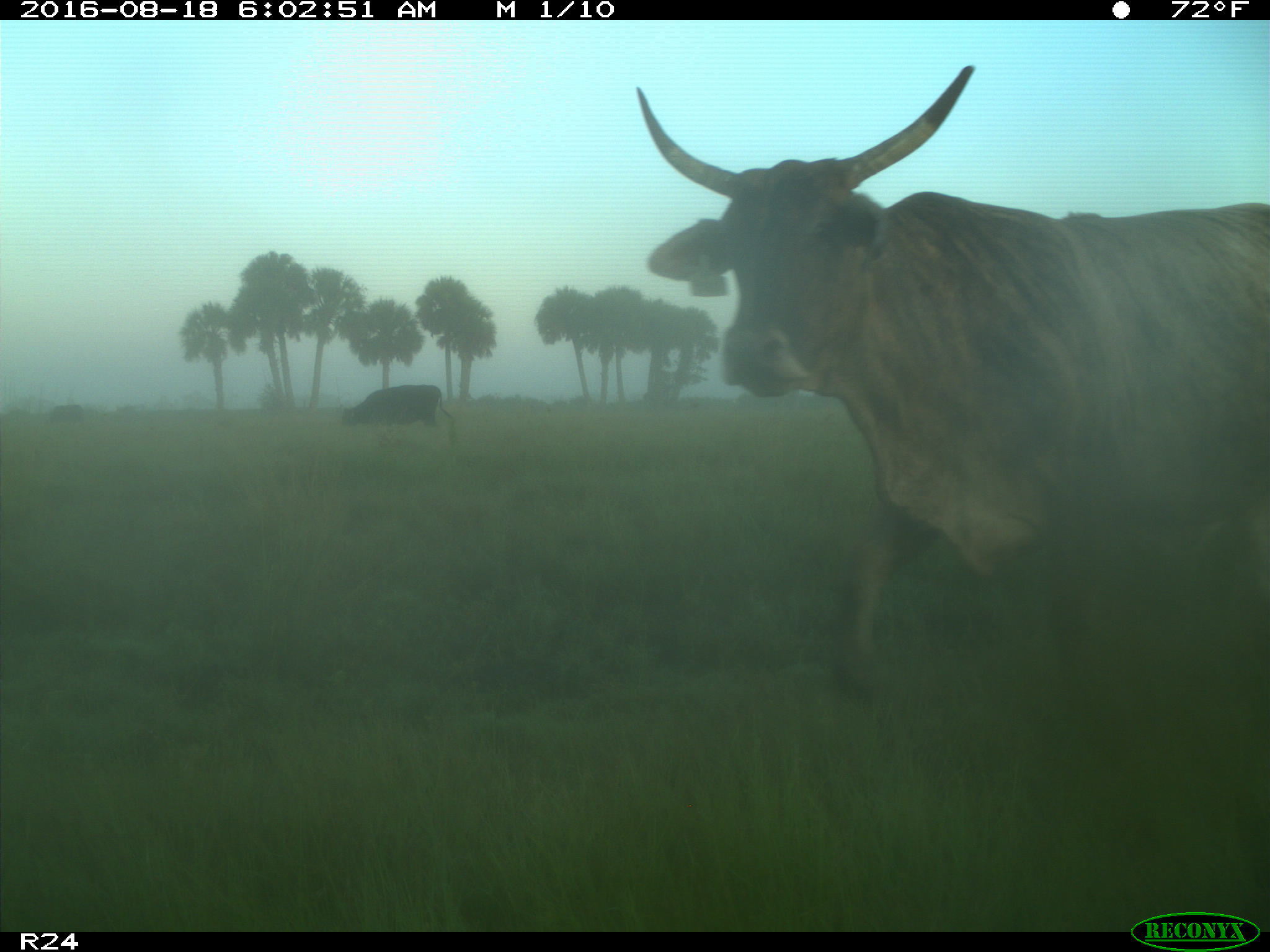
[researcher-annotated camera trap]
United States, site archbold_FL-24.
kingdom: Animalia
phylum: Chordata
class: Mammalia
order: Artiodactyla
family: Bovidae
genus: Bos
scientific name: Bos taurus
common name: domestic cow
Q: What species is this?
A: Bos taurus (domestic cow).